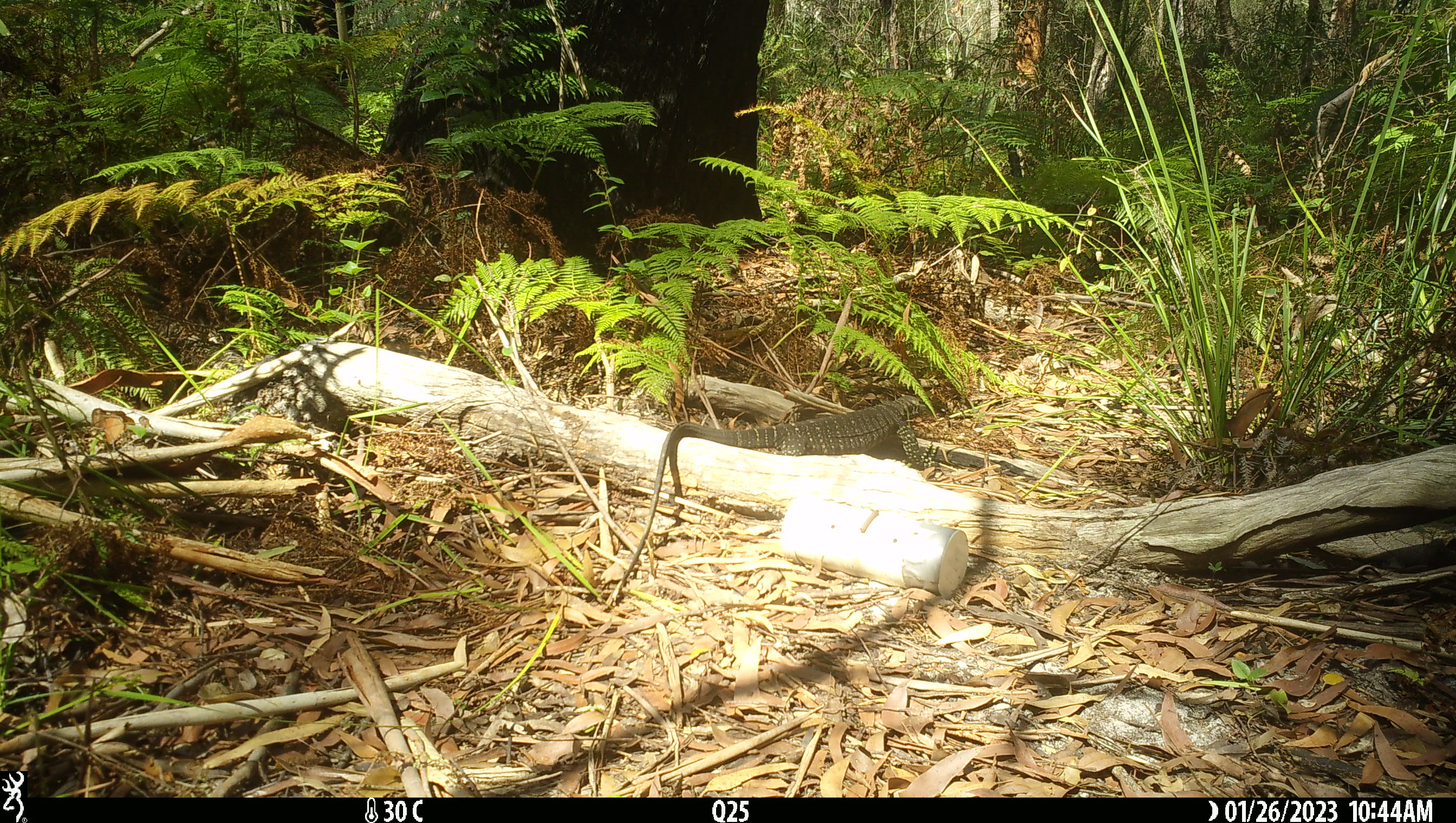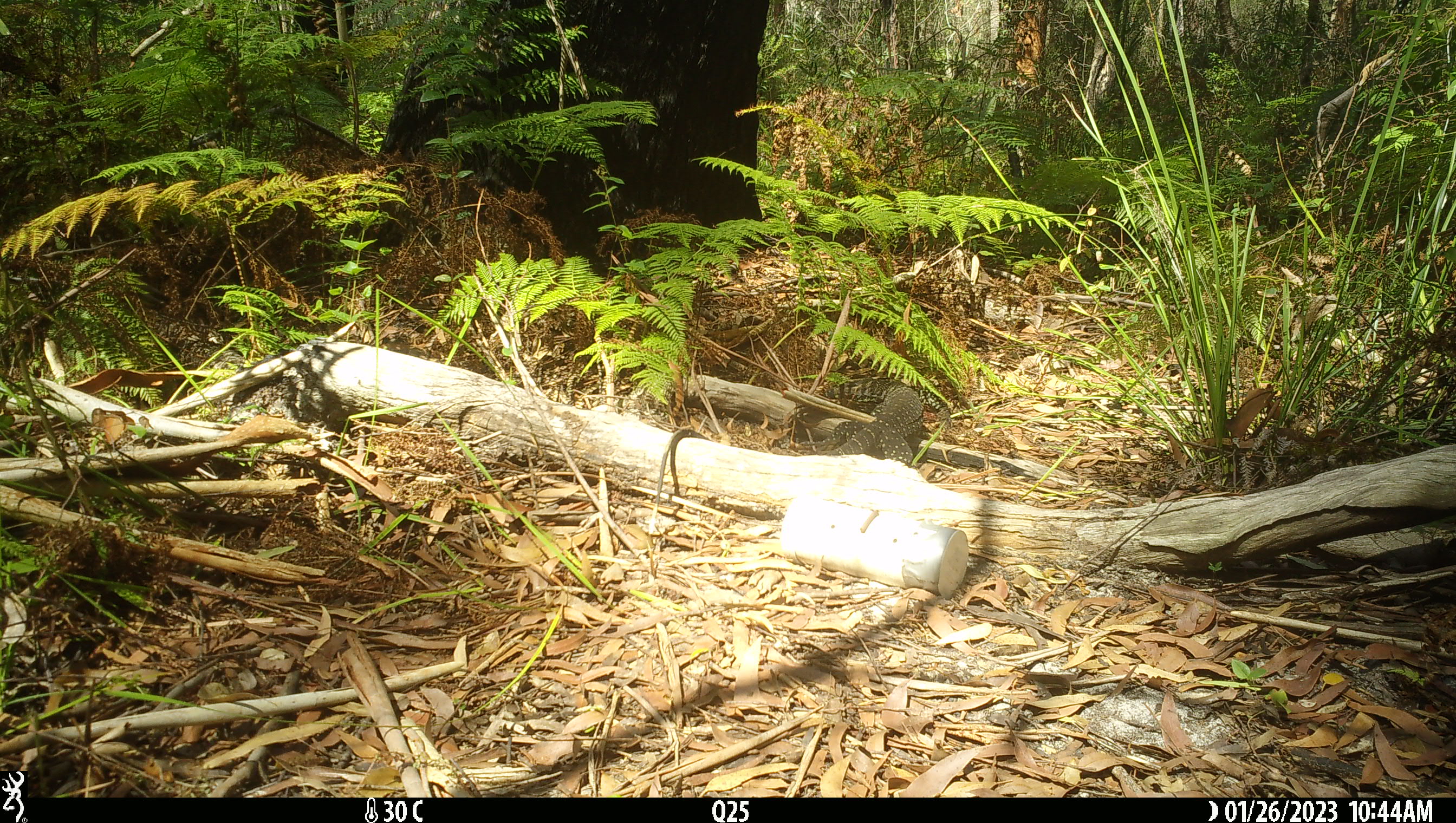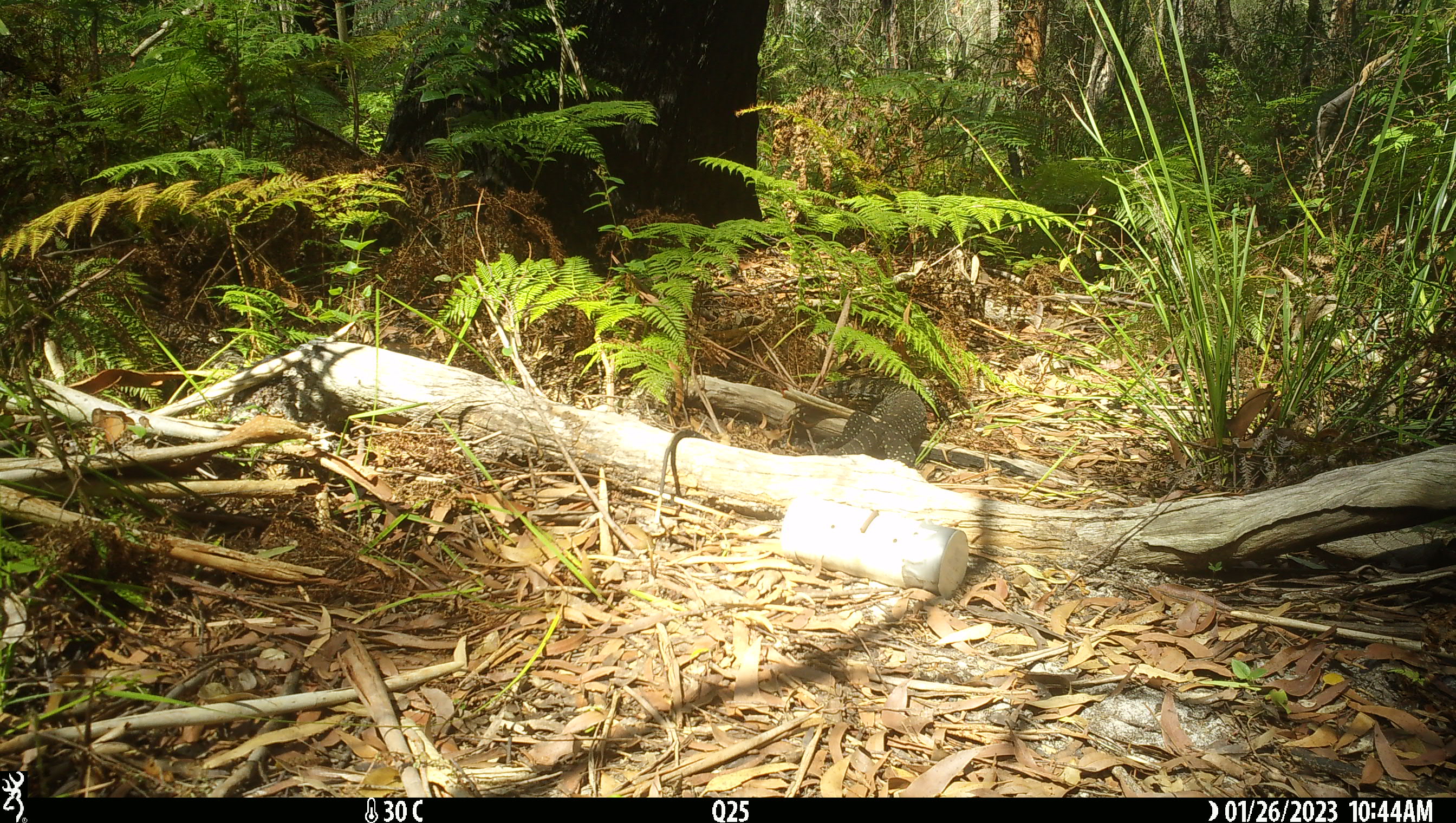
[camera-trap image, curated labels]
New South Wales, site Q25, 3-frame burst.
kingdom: Animalia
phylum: Chordata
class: Reptilia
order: Squamata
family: Varanidae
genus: Varanus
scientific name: Varanus varius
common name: lace monitor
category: goanna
Goanna (lace monitor) (Varanus varius).